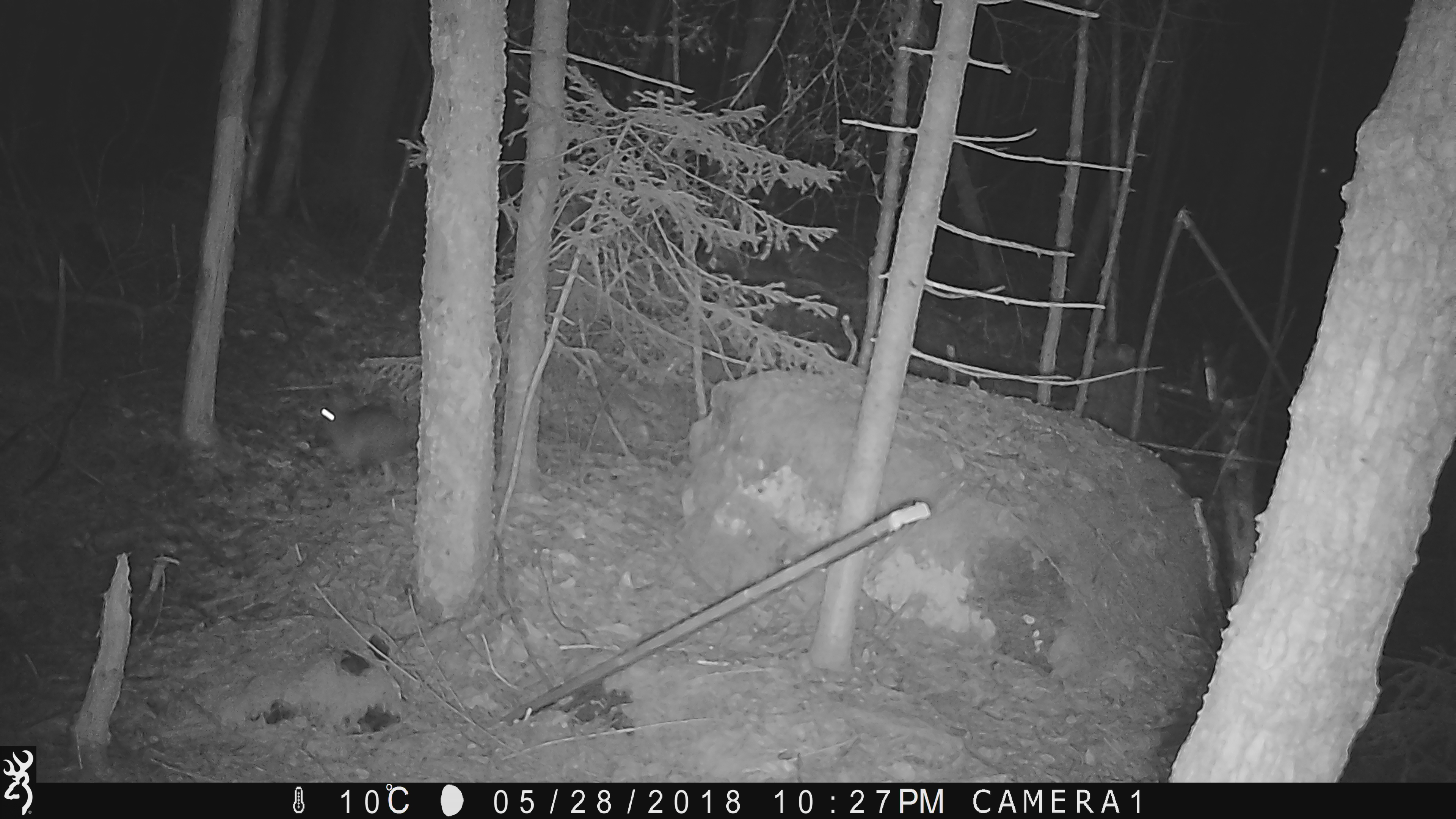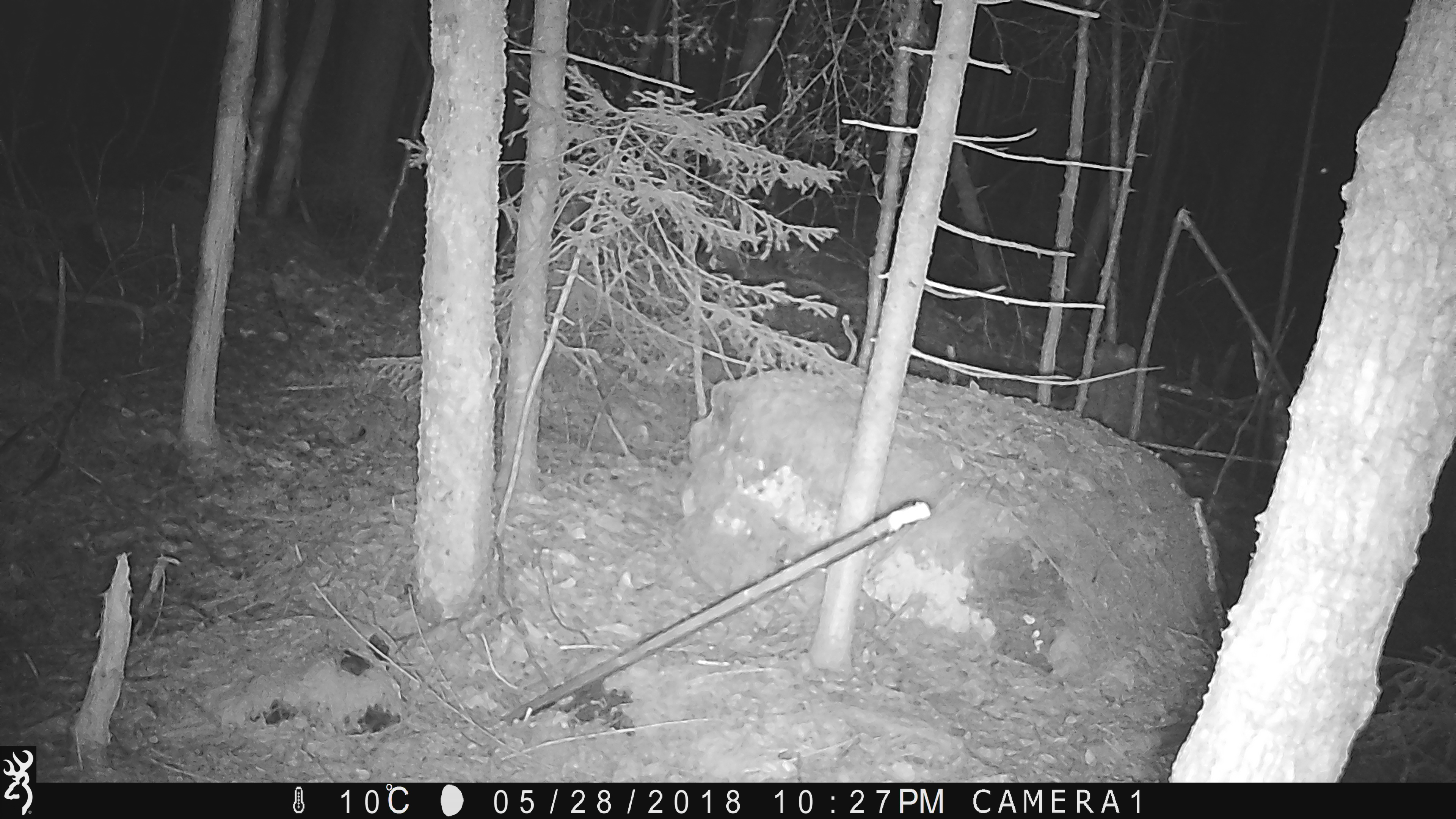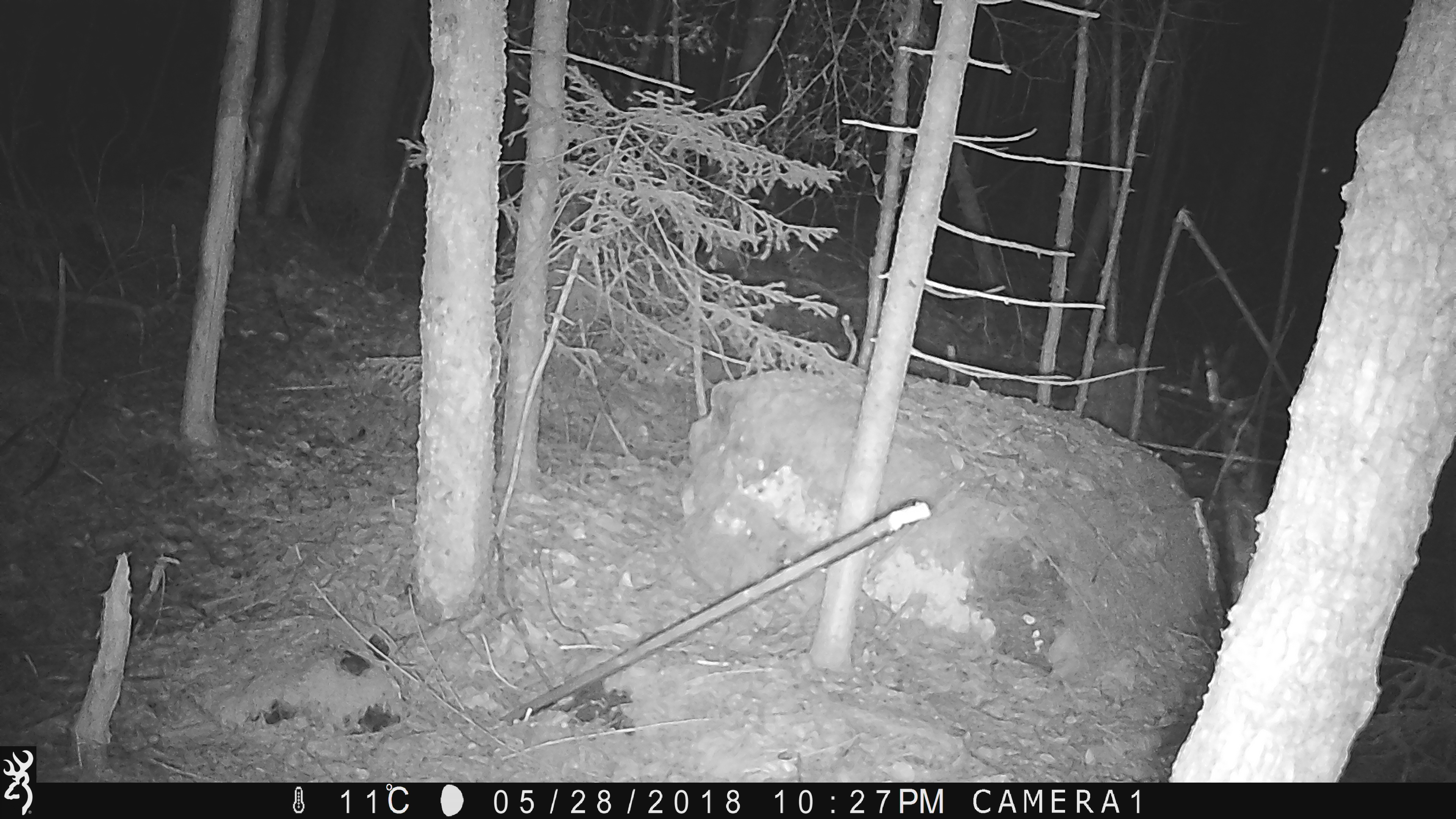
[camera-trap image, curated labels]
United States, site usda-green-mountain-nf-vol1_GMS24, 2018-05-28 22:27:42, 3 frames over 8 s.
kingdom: Animalia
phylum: Chordata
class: Mammalia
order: Lagomorpha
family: Leporidae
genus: Lepus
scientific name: Lepus americanus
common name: snowshoe hare